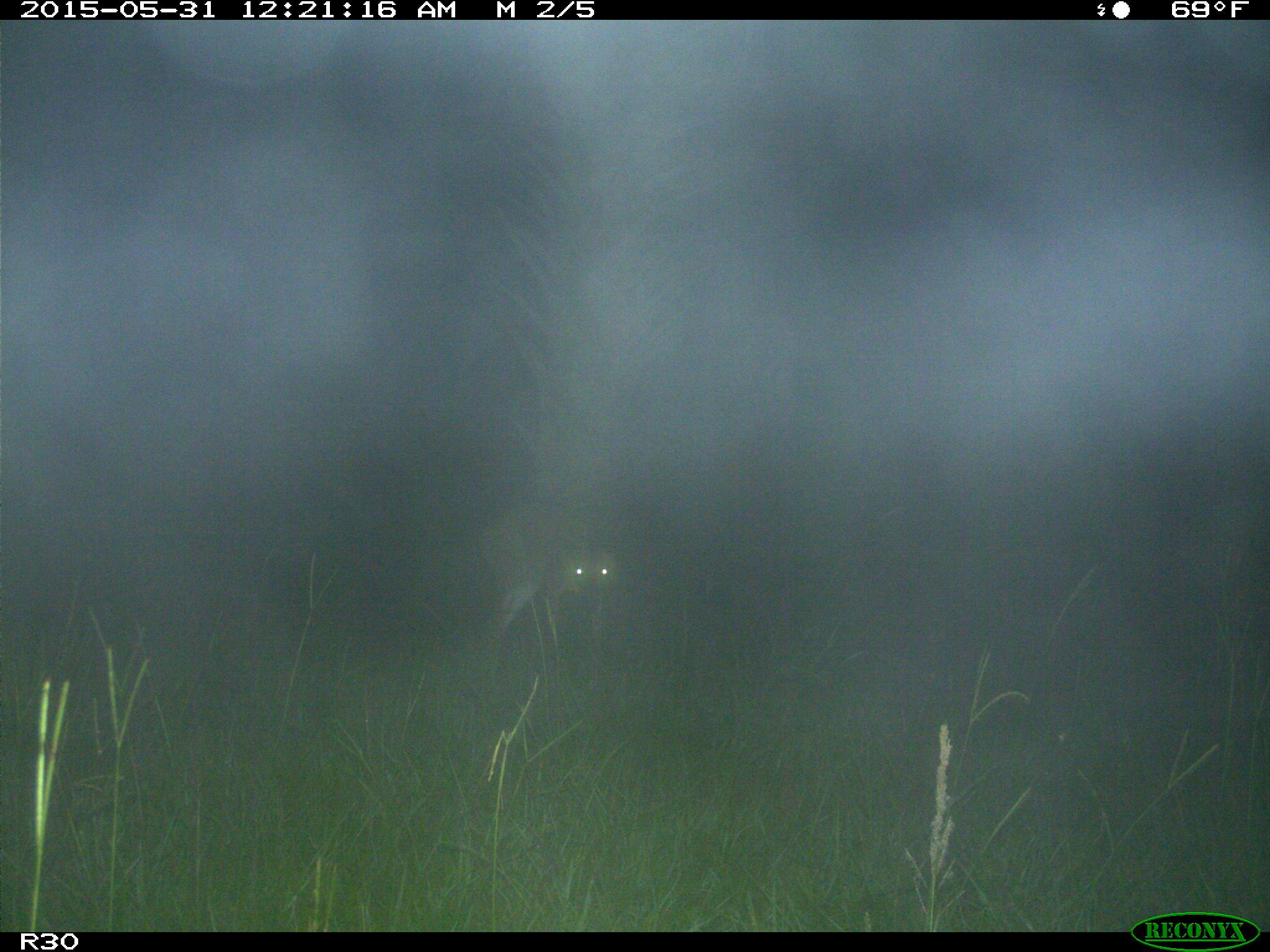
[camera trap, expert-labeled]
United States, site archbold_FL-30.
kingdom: Animalia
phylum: Chordata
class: Mammalia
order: Artiodactyla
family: Cervidae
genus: Odocoileus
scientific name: Odocoileus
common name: deer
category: unidentified deer